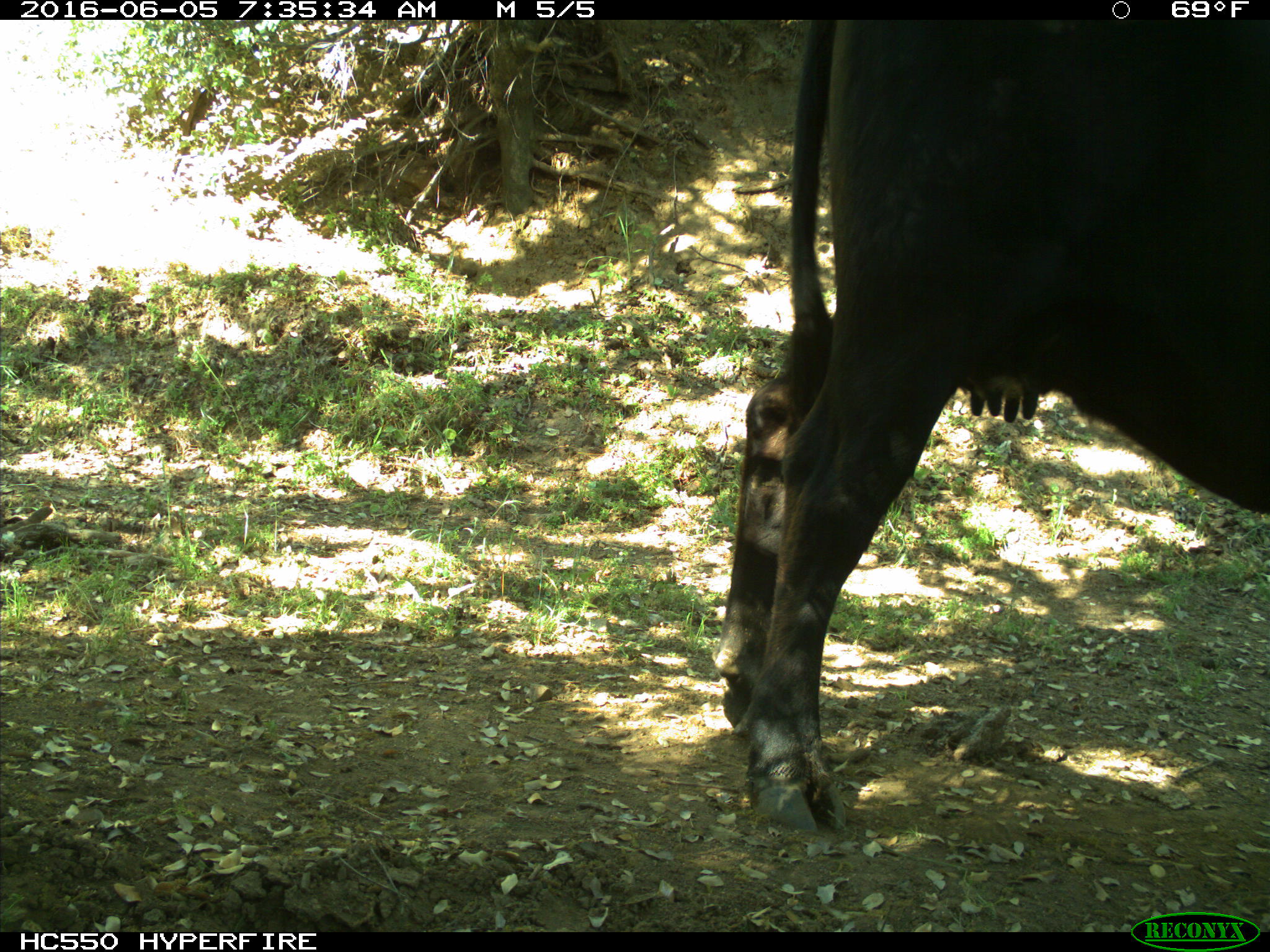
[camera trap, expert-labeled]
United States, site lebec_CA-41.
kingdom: Animalia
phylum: Chordata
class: Mammalia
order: Artiodactyla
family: Bovidae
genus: Bos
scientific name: Bos taurus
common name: domestic cow